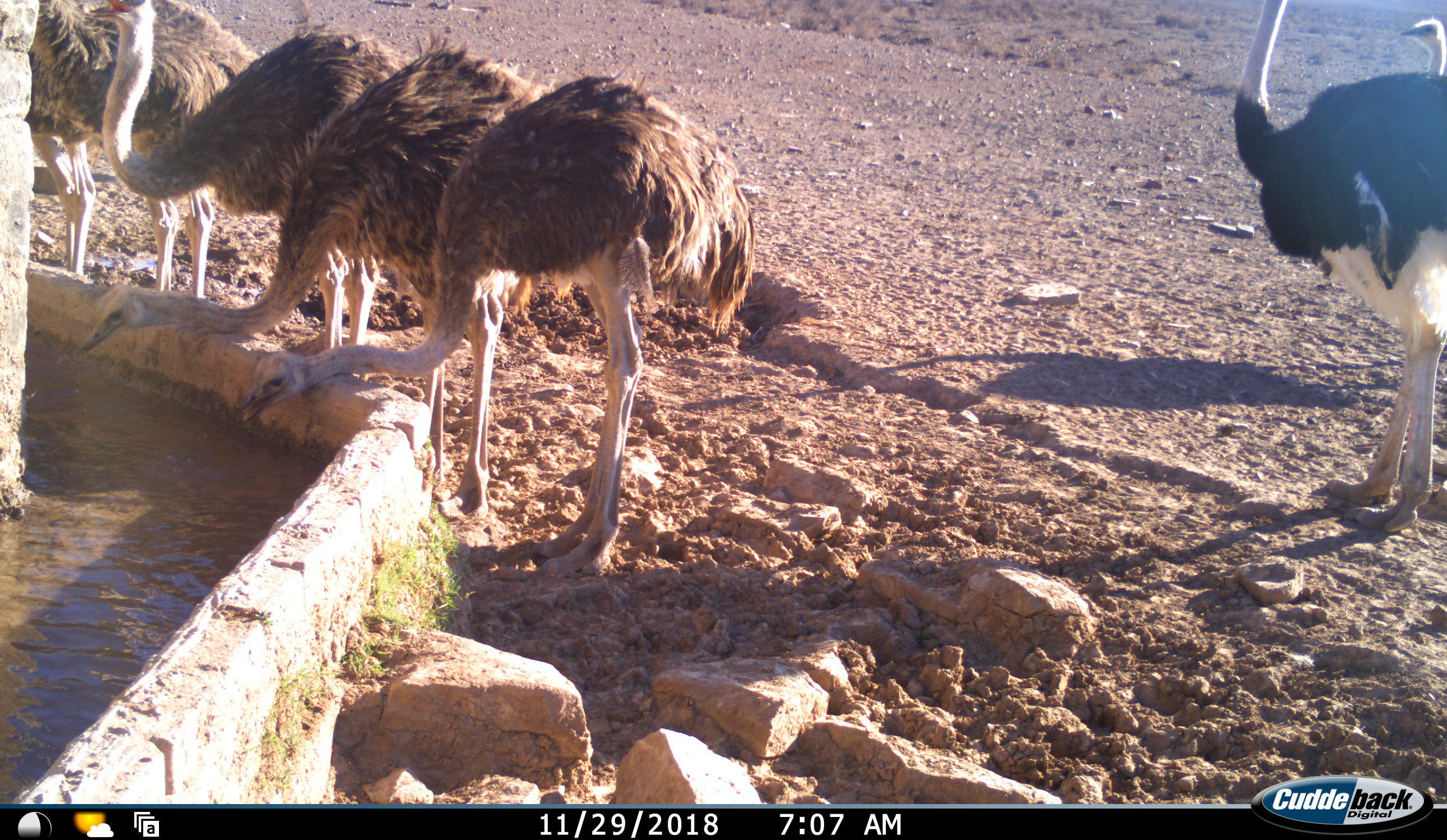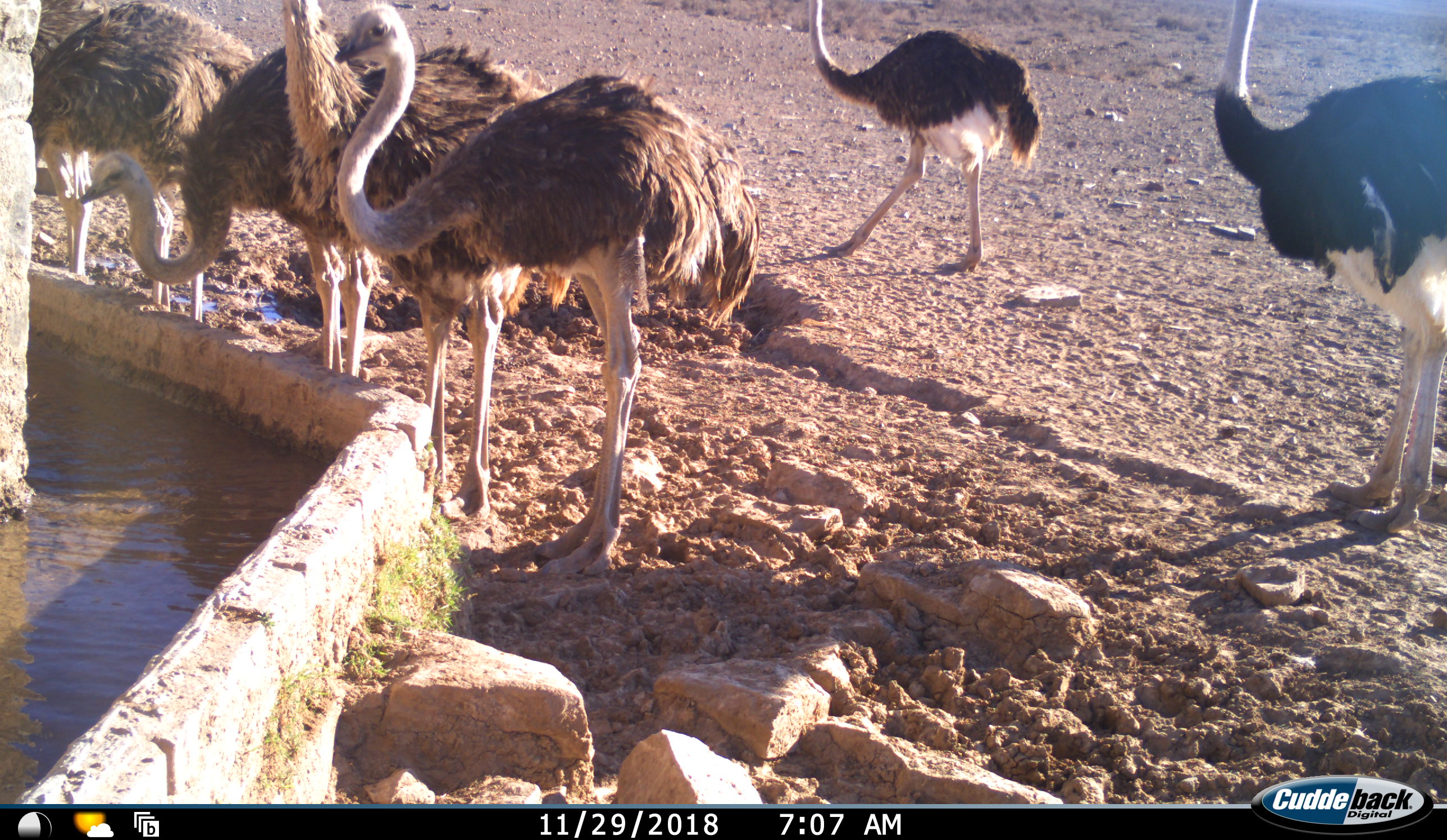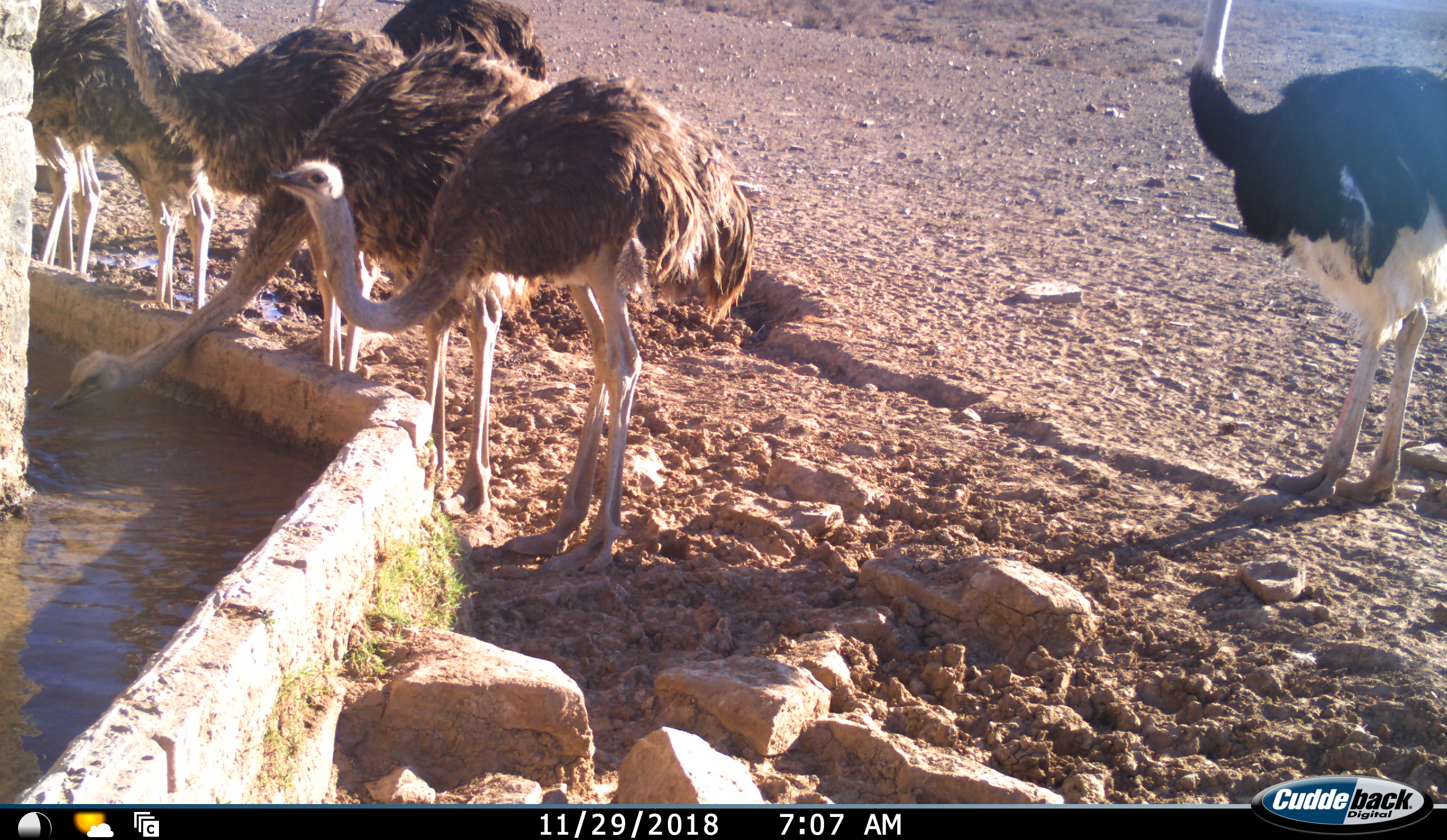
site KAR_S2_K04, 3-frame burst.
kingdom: Animalia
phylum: Chordata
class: Aves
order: Struthioniformes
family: Struthionidae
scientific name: Struthionidae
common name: ostrich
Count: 7.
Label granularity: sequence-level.